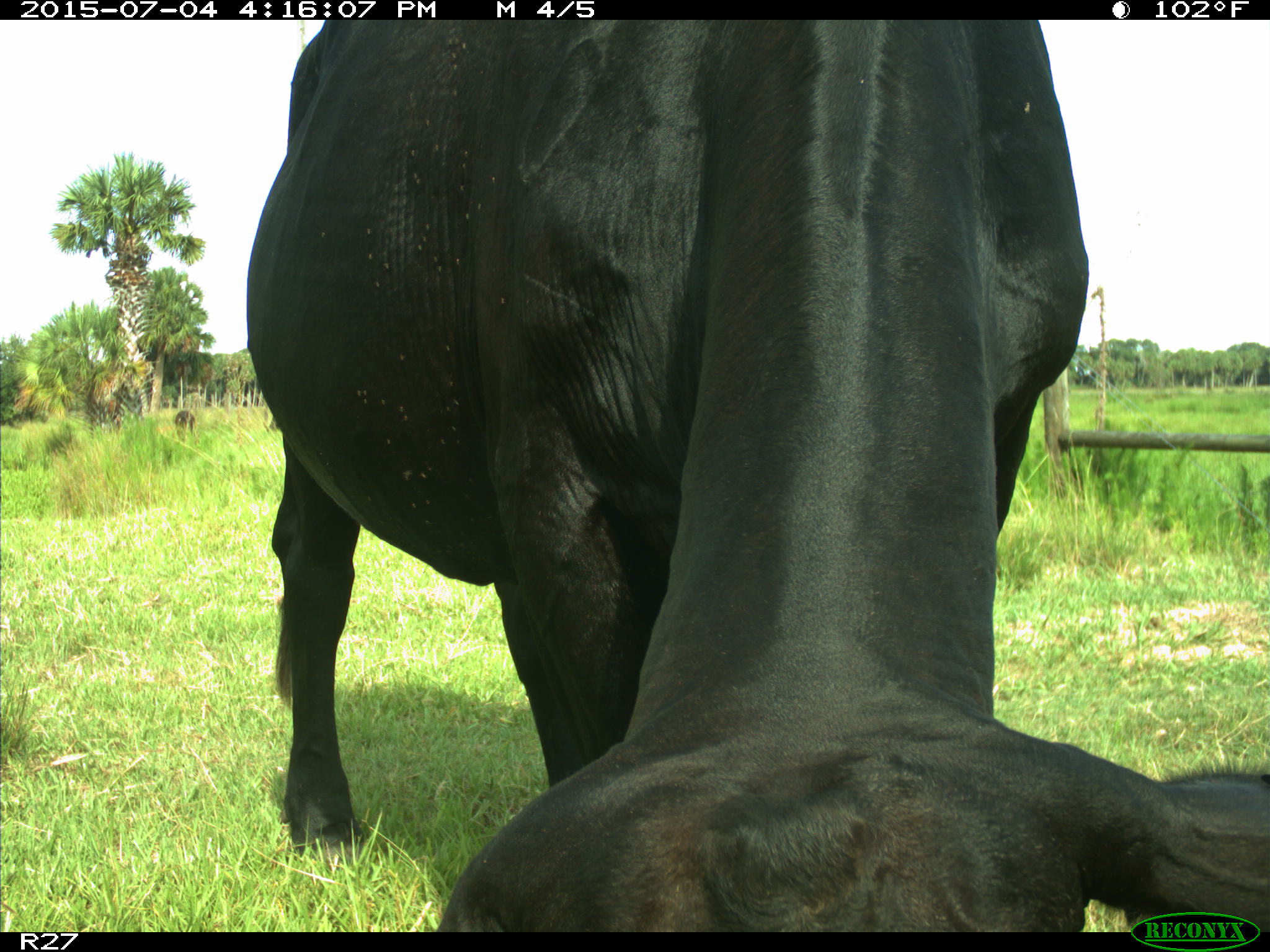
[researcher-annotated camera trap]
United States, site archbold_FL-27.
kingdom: Animalia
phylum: Chordata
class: Mammalia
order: Artiodactyla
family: Bovidae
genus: Bos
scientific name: Bos taurus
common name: domestic cow